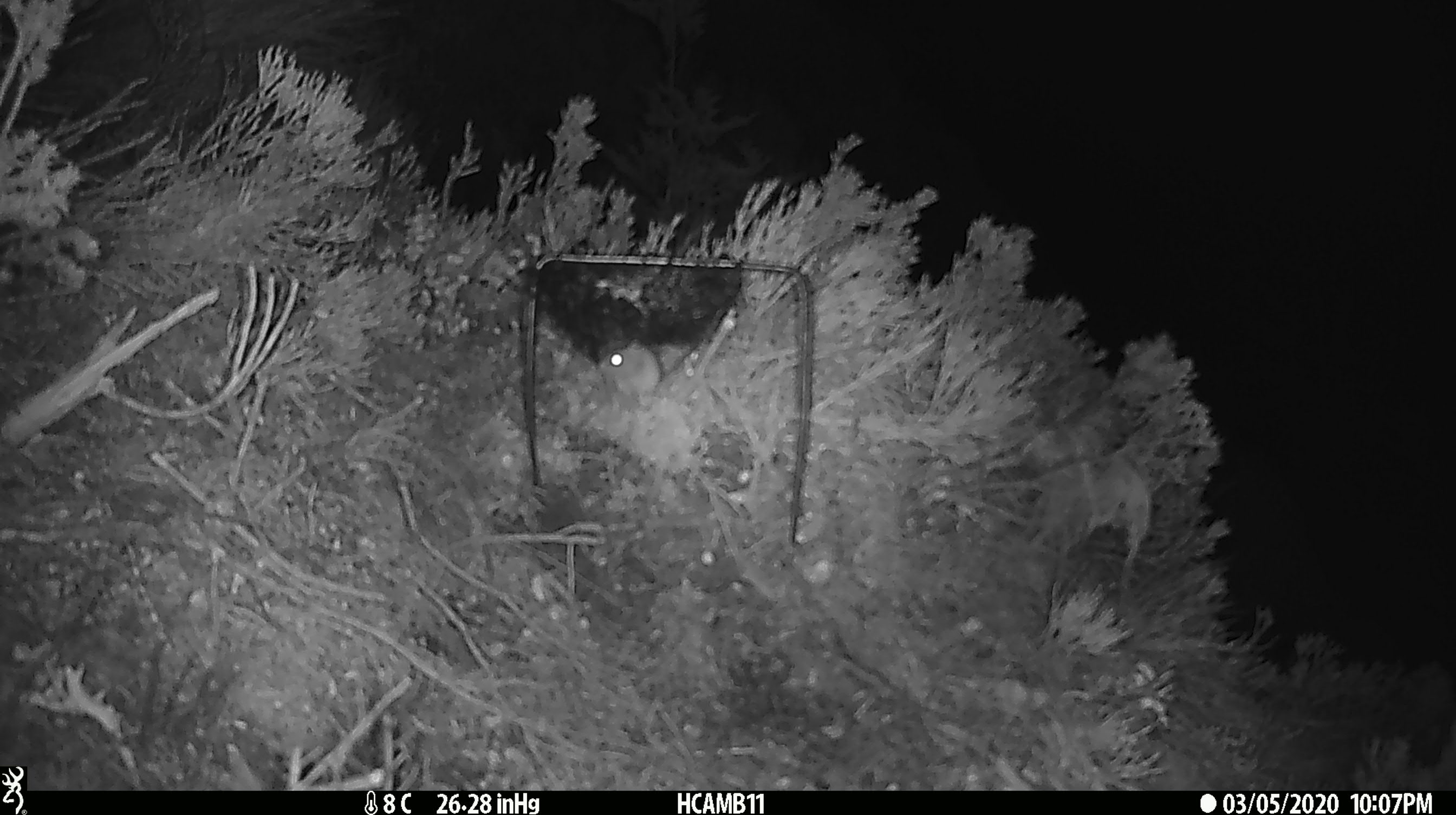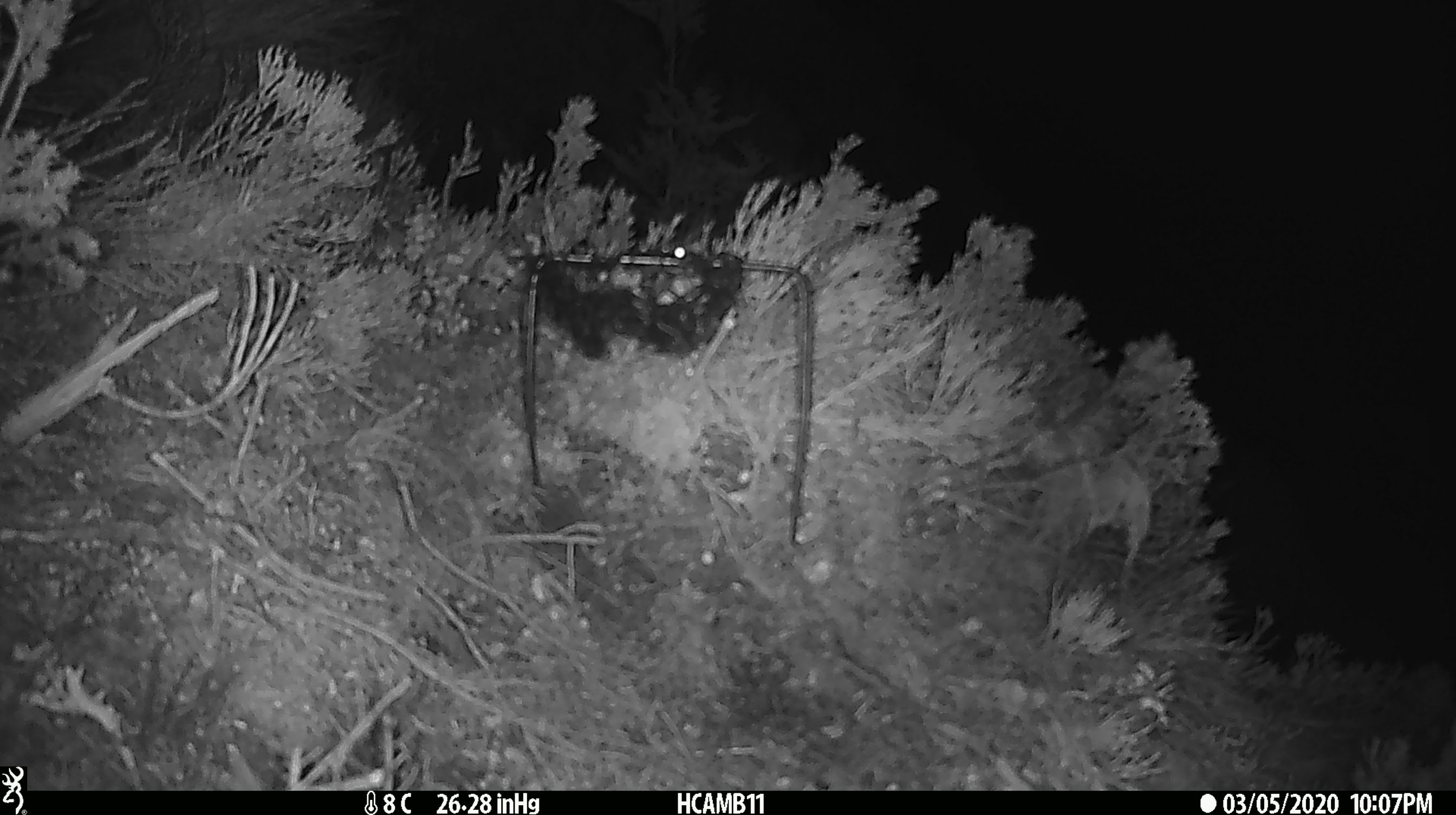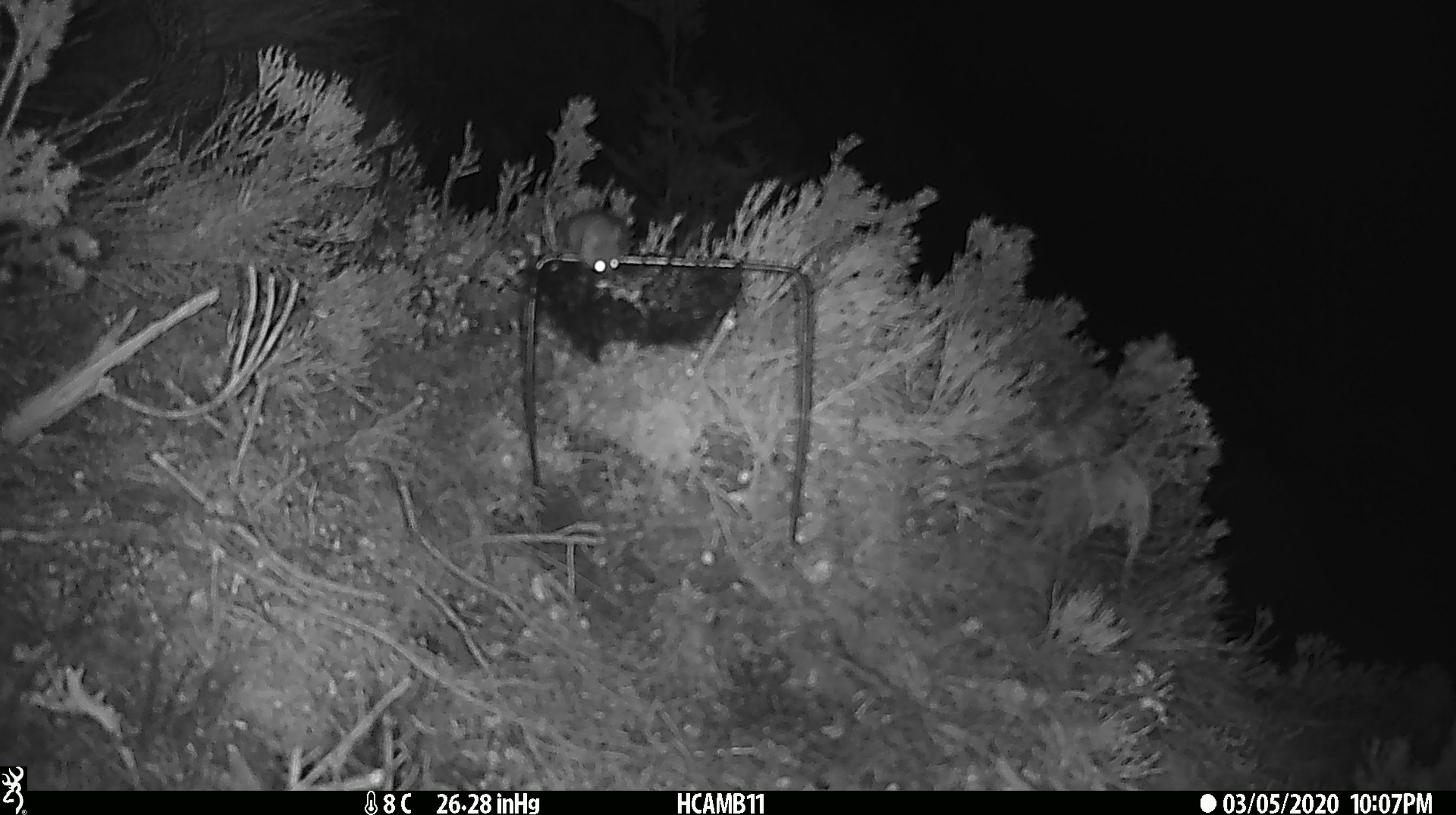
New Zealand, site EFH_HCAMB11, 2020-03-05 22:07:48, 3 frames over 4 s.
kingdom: Animalia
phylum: Chordata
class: Mammalia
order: Rodentia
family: Muridae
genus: Mus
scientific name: Mus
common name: mouse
Mouse (Mus).